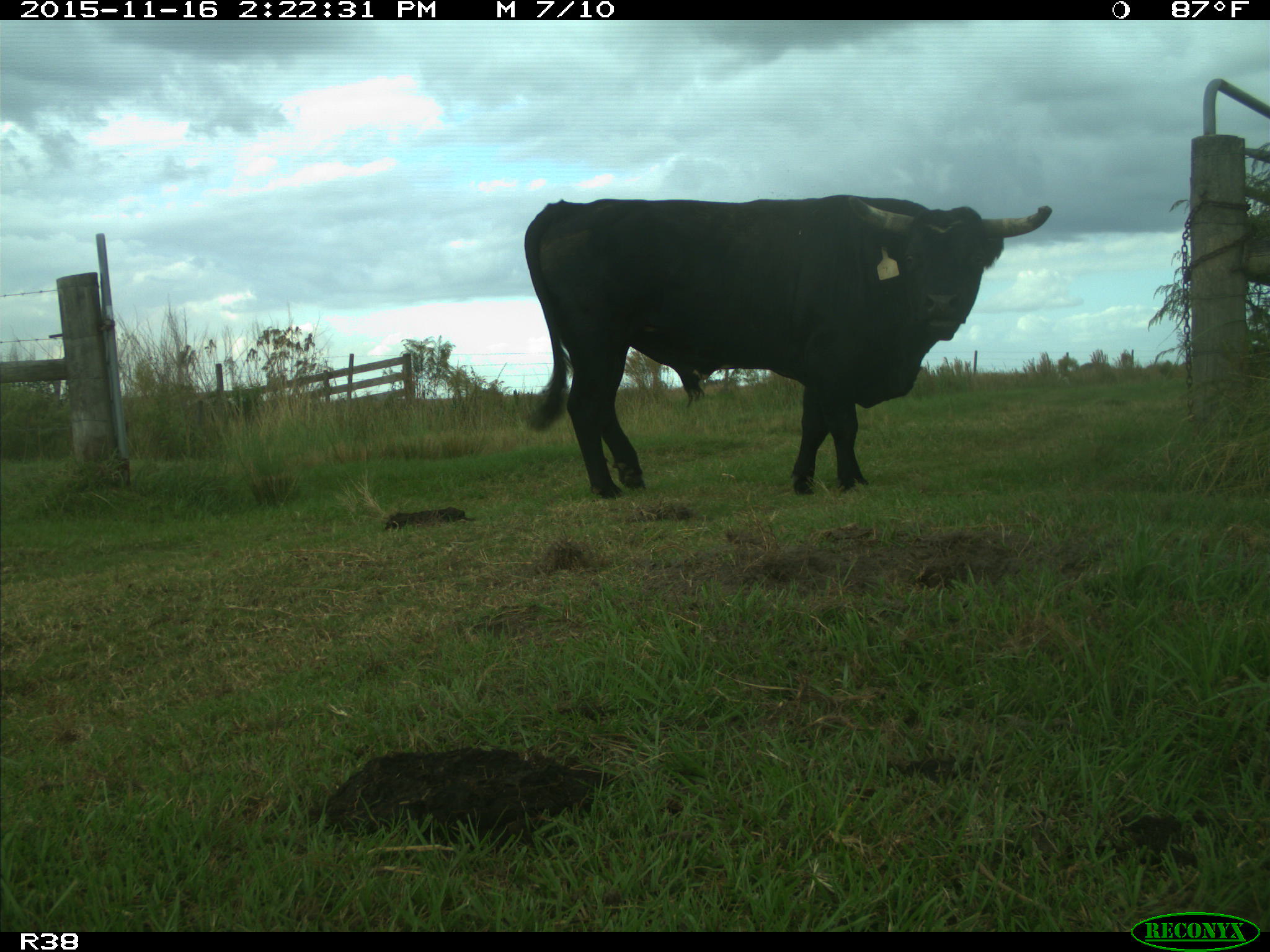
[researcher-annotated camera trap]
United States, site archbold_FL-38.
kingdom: Animalia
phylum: Chordata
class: Mammalia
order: Artiodactyla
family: Bovidae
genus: Bos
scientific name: Bos taurus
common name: domestic cow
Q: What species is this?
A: Bos taurus (domestic cow).